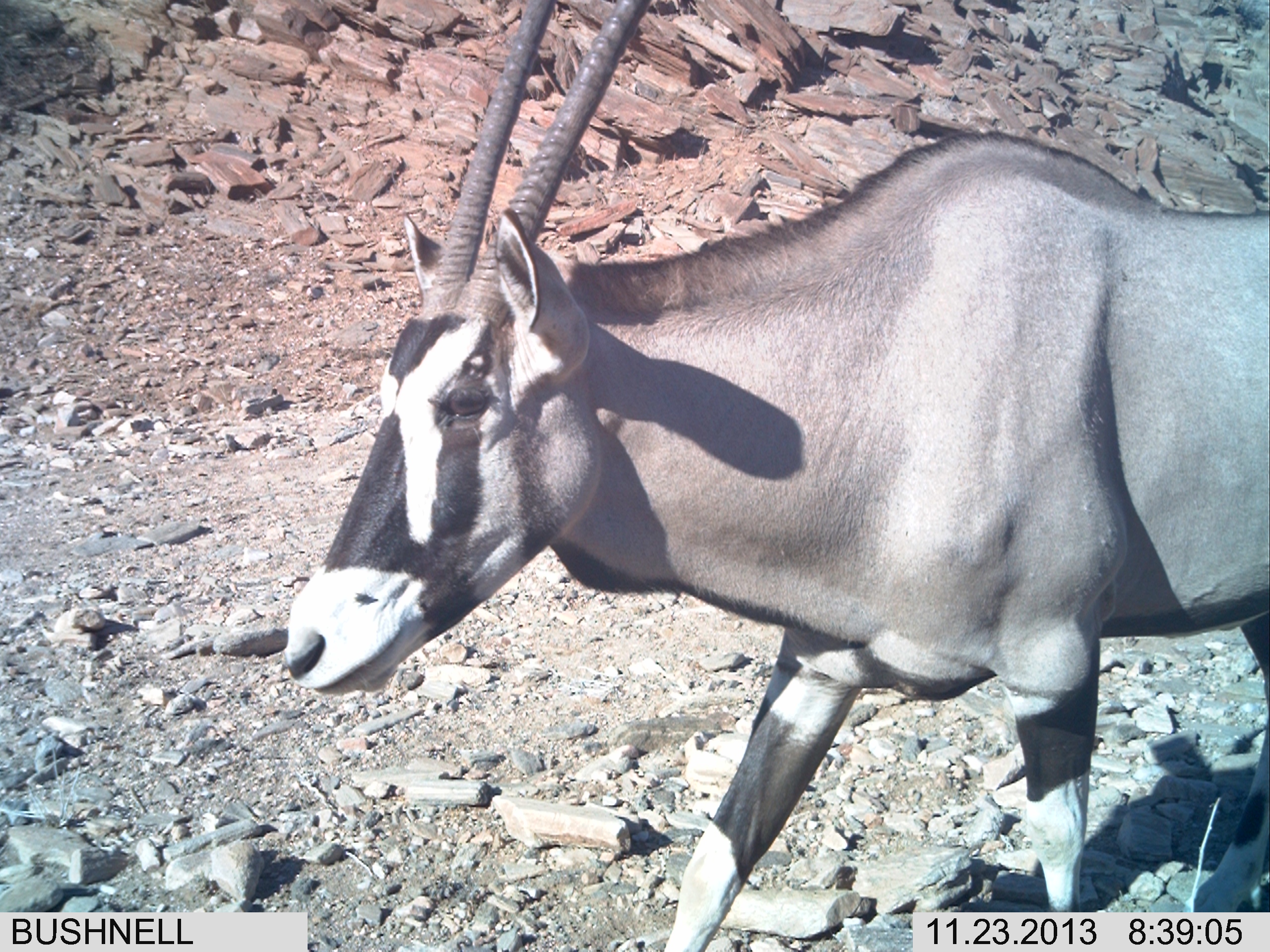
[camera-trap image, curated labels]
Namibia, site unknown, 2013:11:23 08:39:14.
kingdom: Animalia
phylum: Chordata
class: Mammalia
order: Artiodactyla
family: Bovidae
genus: Oryx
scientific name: Oryx gazella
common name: gemsbok